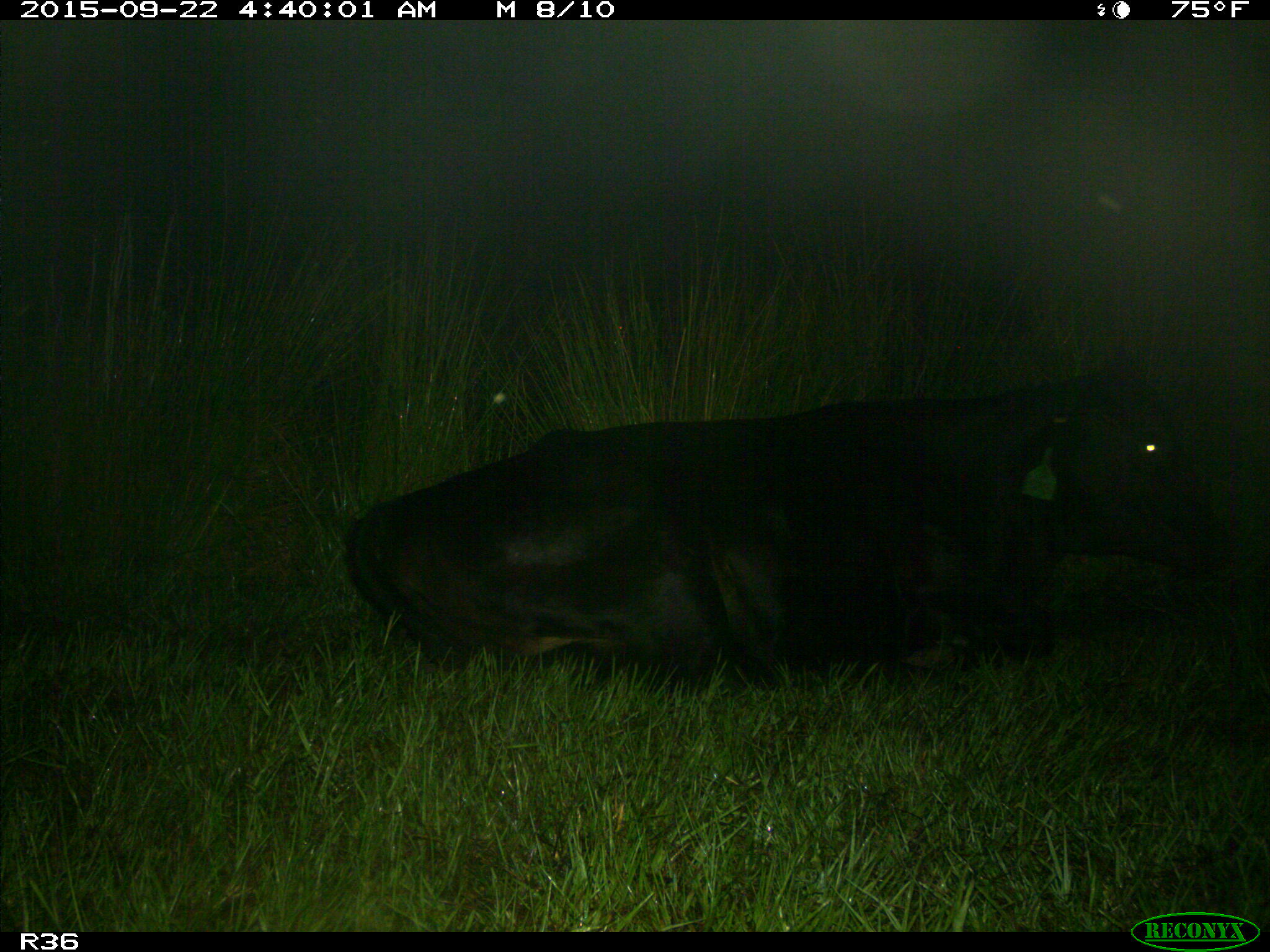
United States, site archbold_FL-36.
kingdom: Animalia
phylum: Chordata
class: Mammalia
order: Artiodactyla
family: Bovidae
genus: Bos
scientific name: Bos taurus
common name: domestic cow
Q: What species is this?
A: Bos taurus (domestic cow).